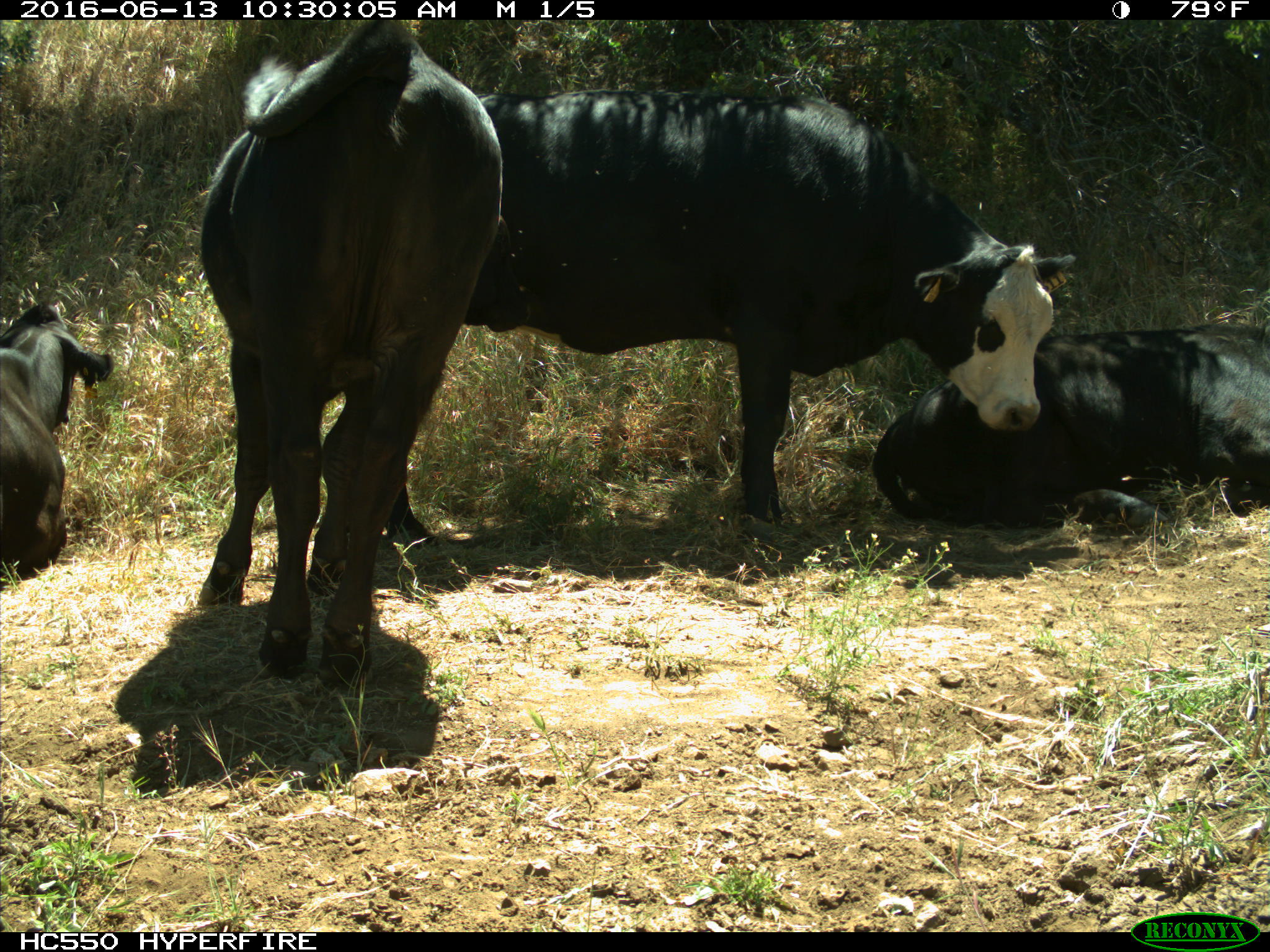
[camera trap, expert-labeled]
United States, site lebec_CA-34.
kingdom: Animalia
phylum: Chordata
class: Mammalia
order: Artiodactyla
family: Bovidae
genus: Bos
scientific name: Bos taurus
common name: domestic cow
Bos taurus (domestic cow).